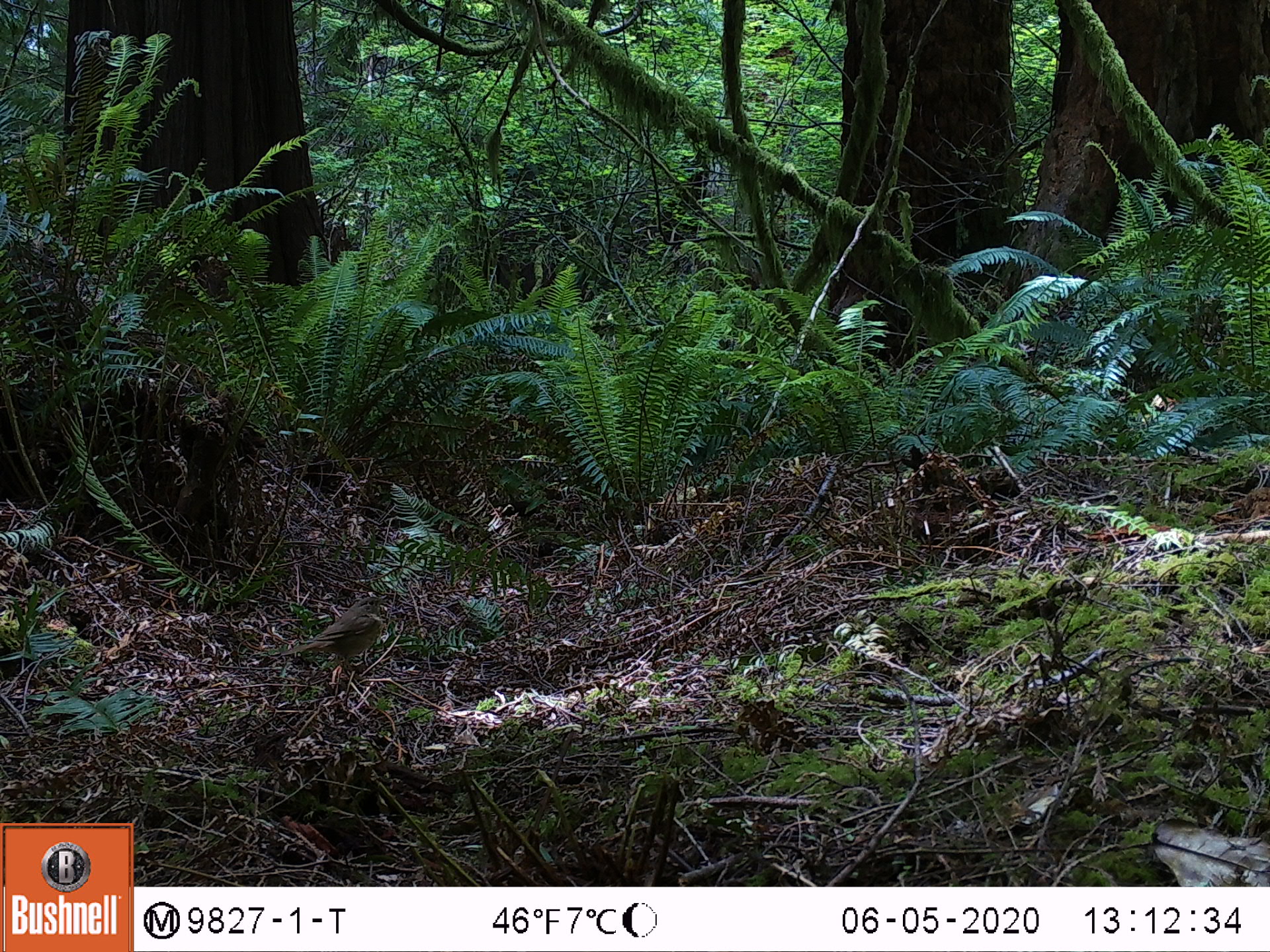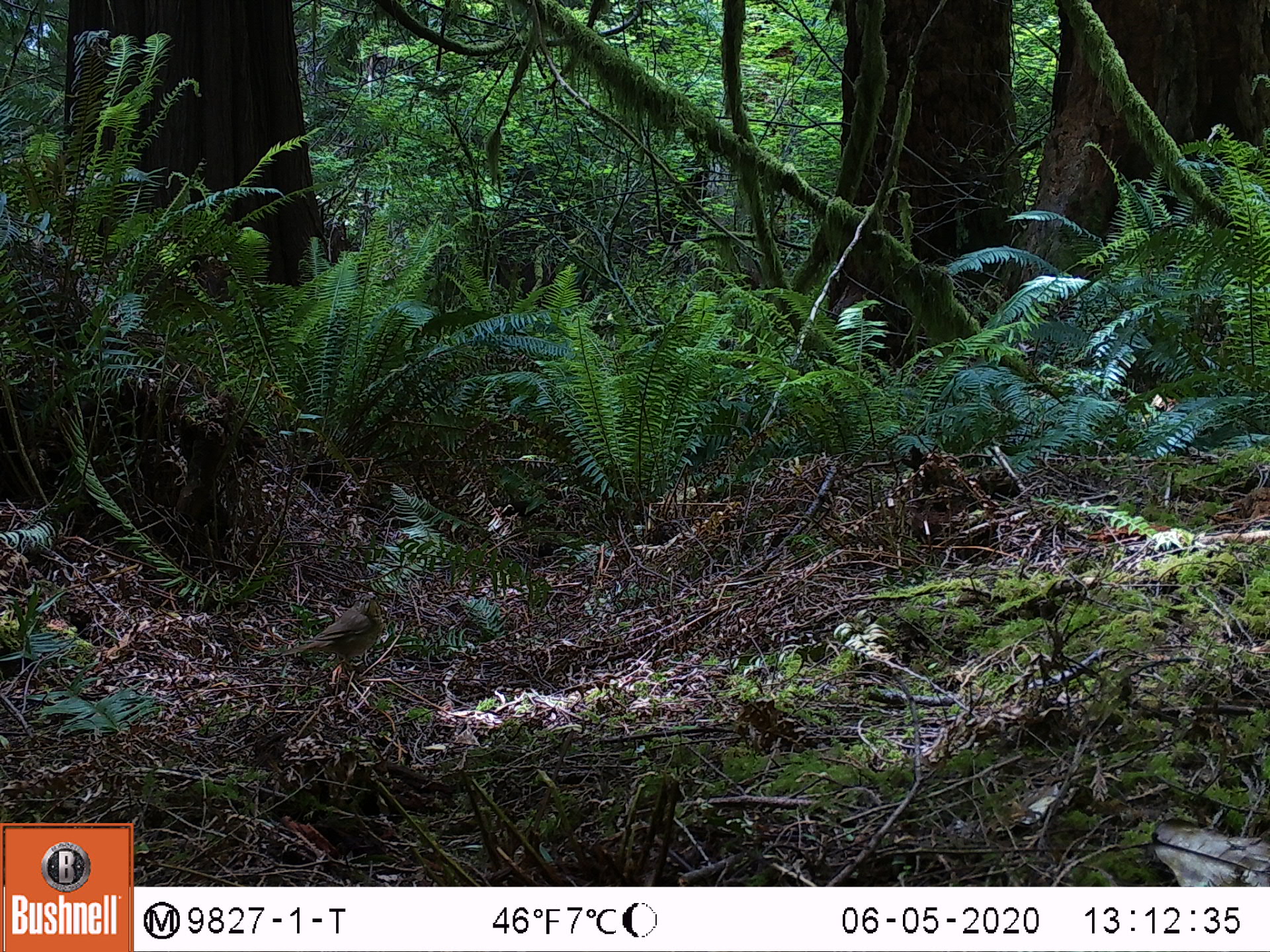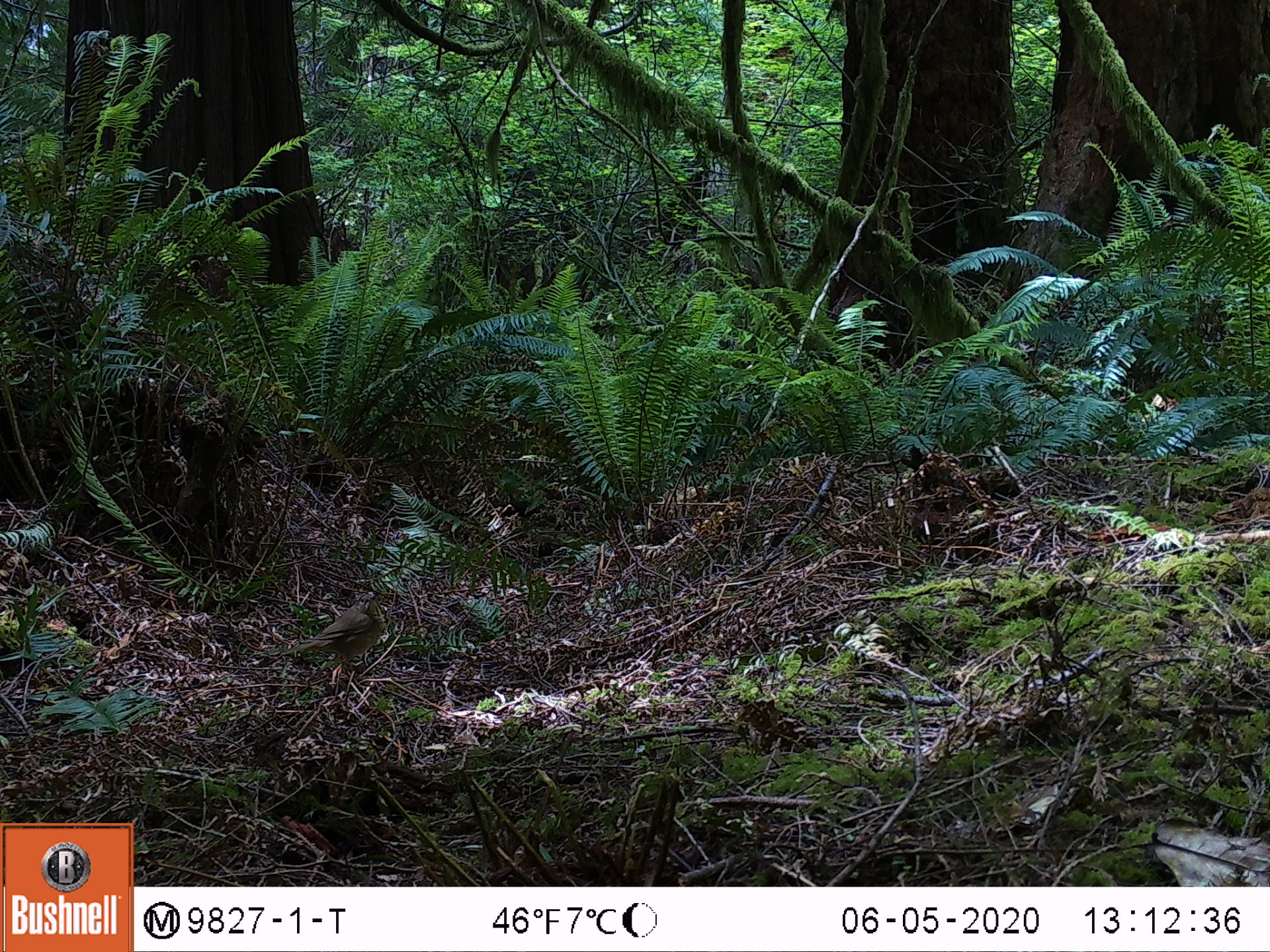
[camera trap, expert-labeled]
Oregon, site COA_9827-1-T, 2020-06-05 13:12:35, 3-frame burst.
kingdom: Animalia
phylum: Chordata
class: Aves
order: Passeriformes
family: Turdidae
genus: Catharus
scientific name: Catharus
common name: brown thrushes and nightingale-thrushes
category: catharus species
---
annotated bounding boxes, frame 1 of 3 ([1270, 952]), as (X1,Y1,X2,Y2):
catharus species: (267,584,408,707)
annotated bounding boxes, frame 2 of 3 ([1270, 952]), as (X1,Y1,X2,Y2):
catharus species: (261,578,405,710)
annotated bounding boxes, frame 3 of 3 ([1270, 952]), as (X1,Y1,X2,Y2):
catharus species: (264,580,400,714)